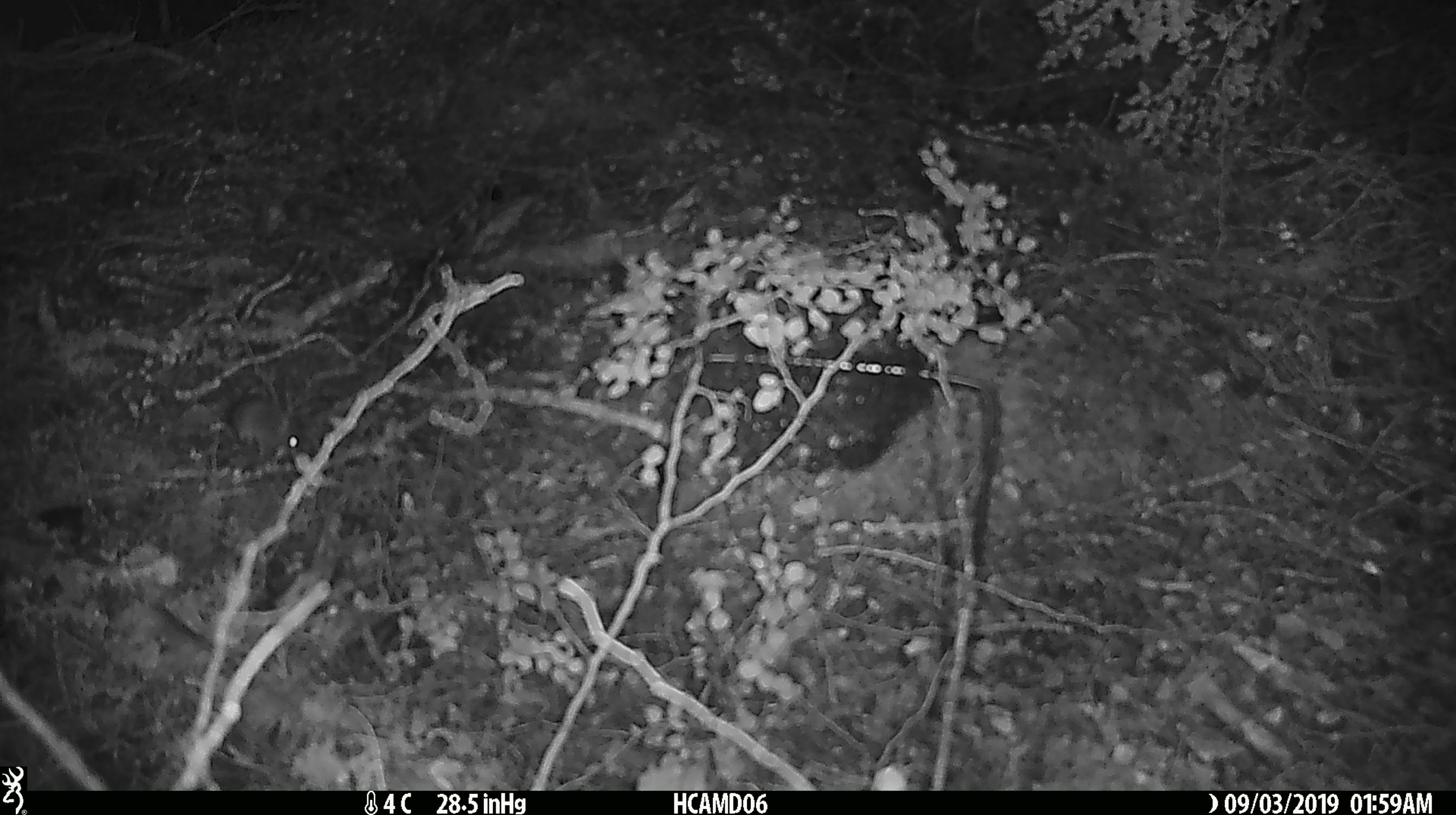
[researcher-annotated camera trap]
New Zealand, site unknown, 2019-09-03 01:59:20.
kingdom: Animalia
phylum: Chordata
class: Mammalia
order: Rodentia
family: Muridae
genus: Mus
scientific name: Mus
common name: mouse